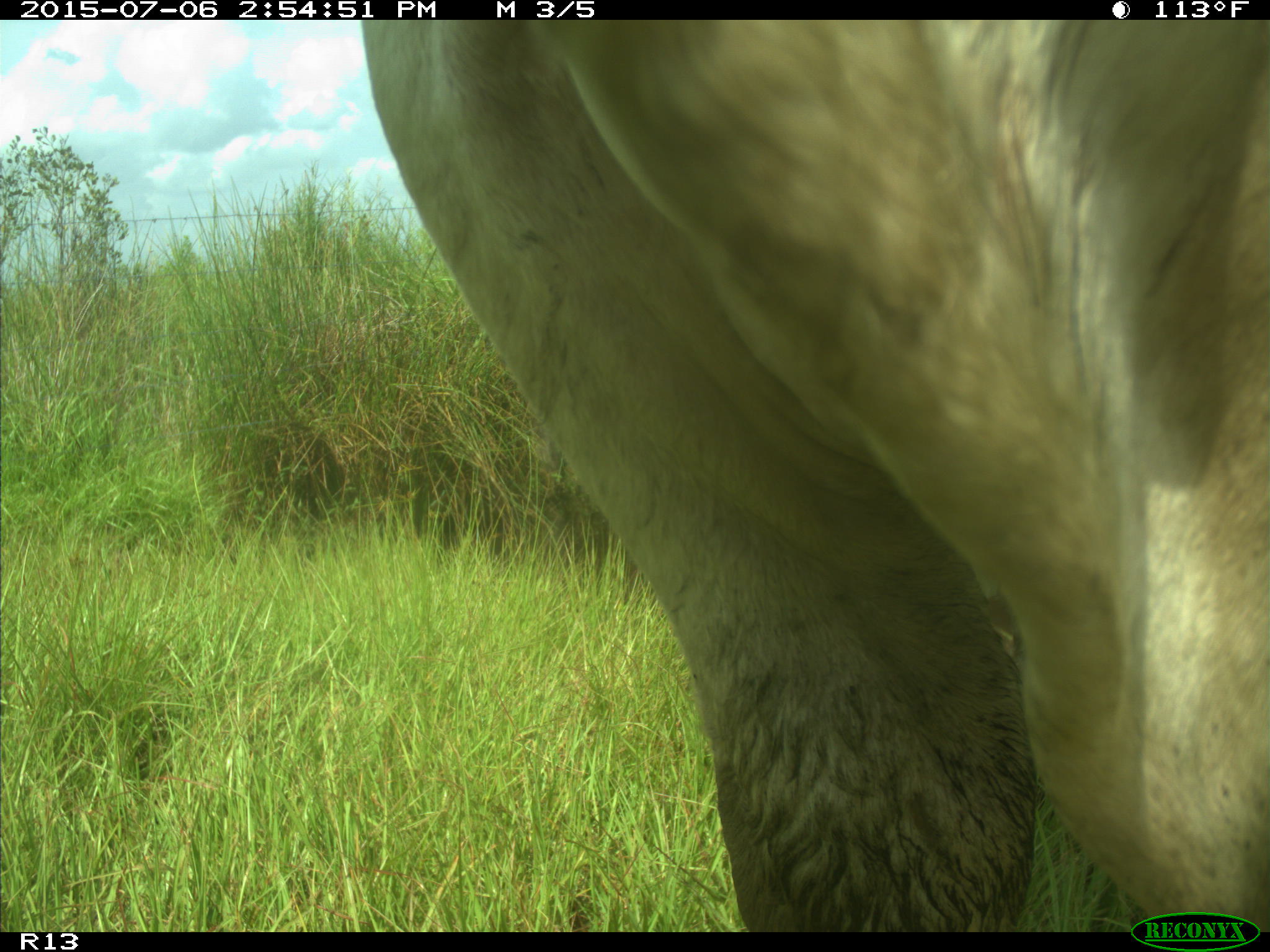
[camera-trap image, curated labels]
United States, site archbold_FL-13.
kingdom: Animalia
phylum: Chordata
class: Mammalia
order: Artiodactyla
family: Bovidae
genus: Bos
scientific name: Bos taurus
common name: domestic cow